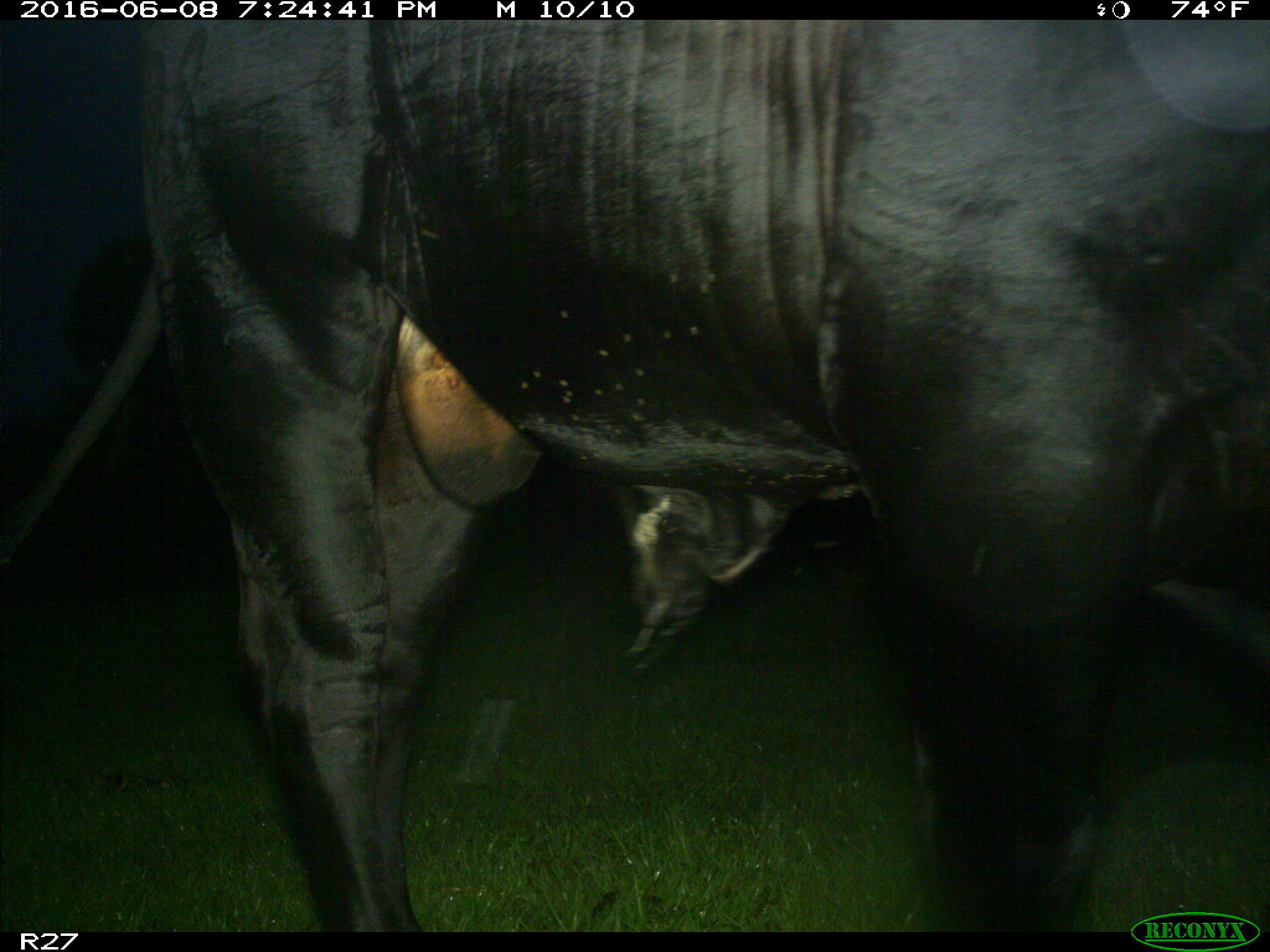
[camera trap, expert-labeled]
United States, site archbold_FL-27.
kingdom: Animalia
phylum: Chordata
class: Mammalia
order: Artiodactyla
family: Bovidae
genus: Bos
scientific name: Bos taurus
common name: domestic cow